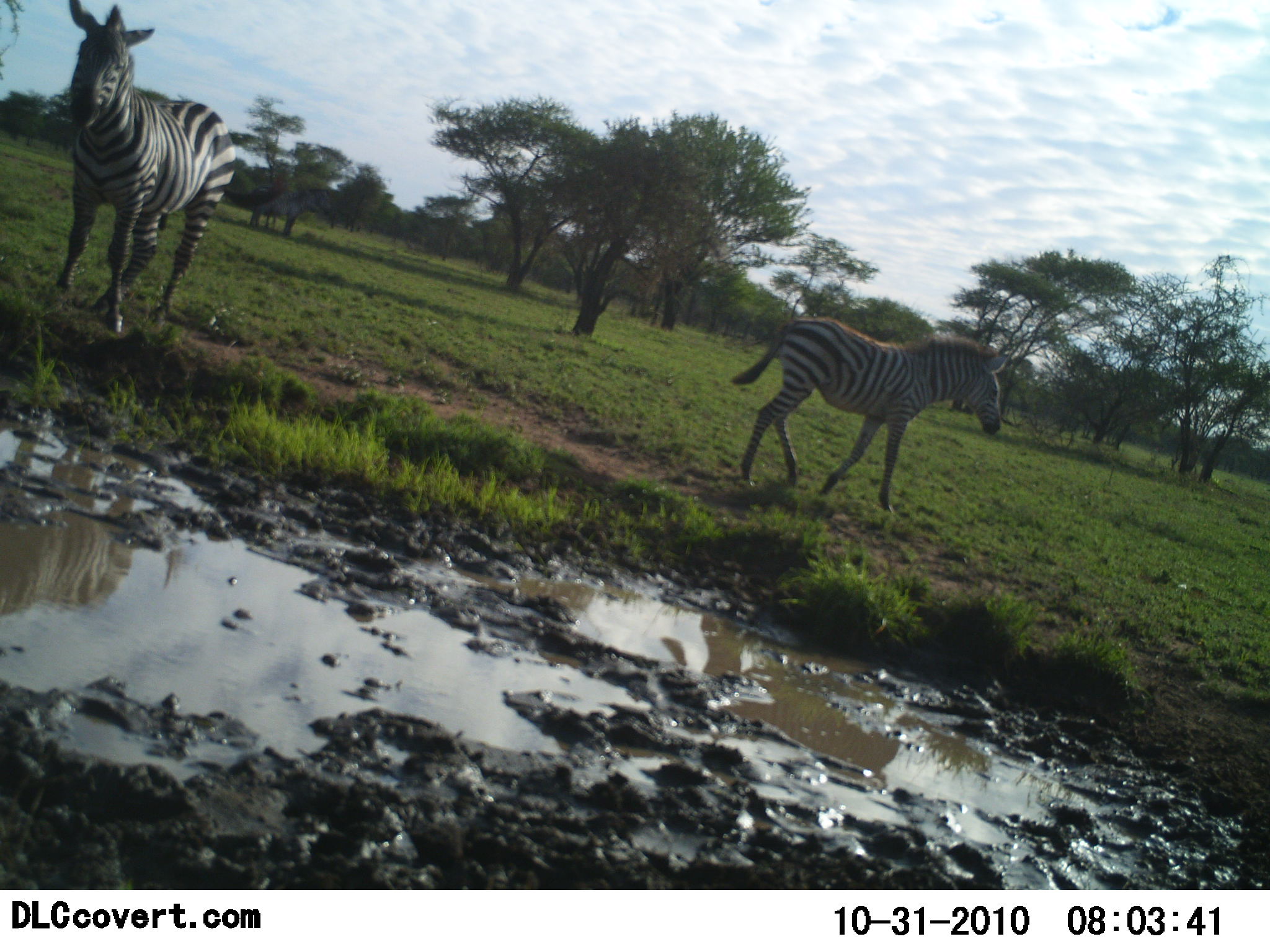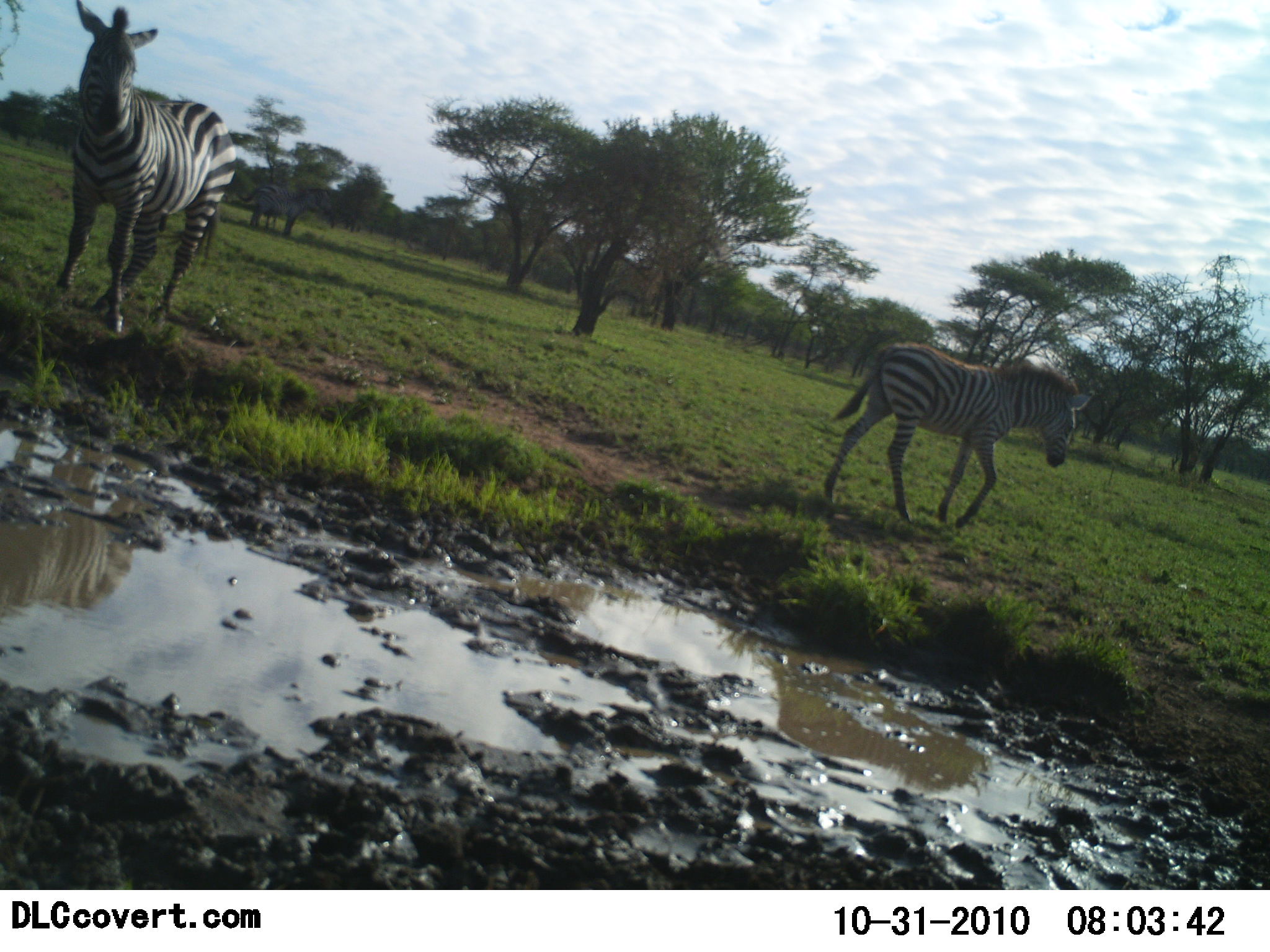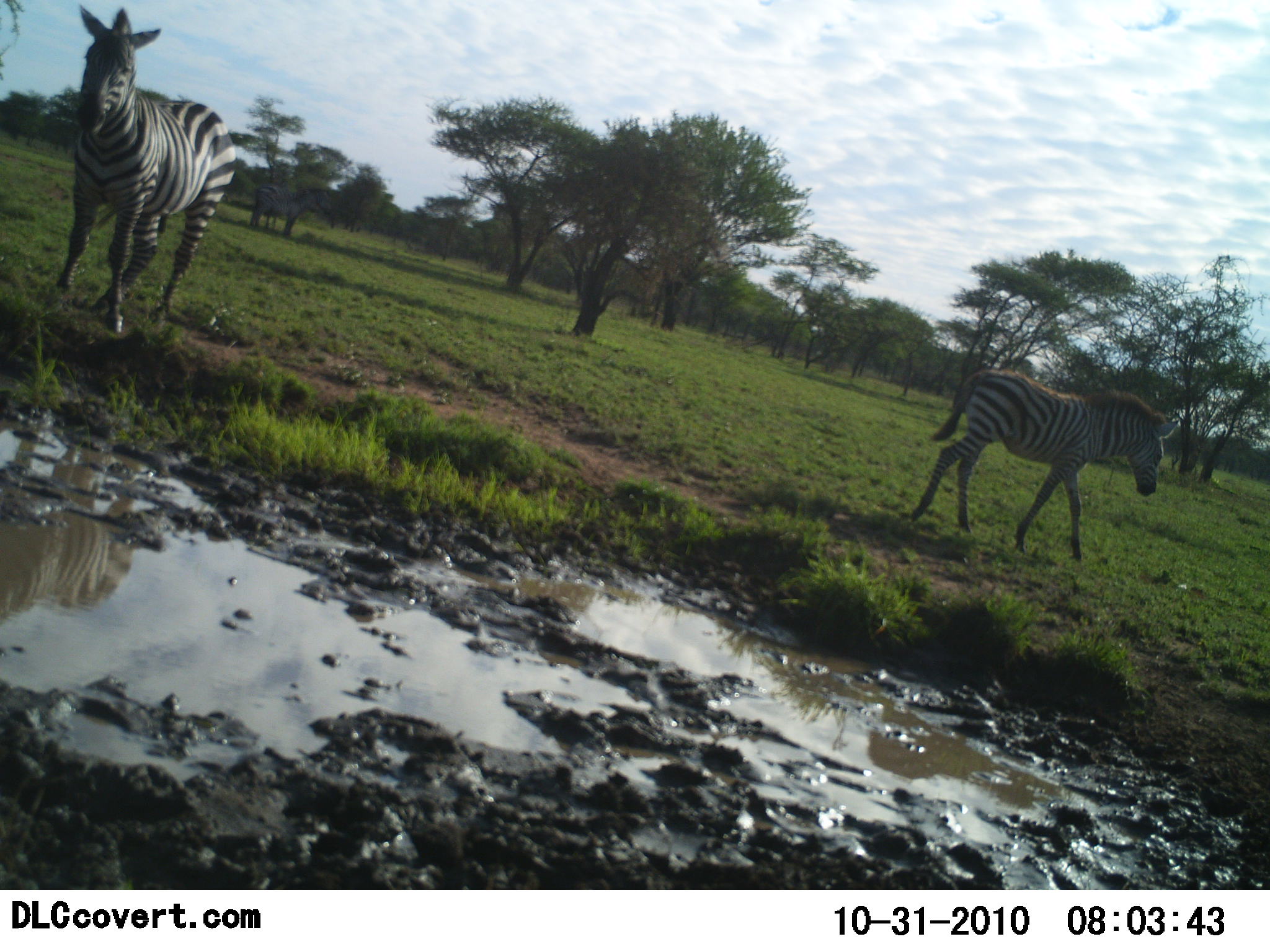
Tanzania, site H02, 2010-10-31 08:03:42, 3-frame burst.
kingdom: Animalia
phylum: Chordata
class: Mammalia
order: Perissodactyla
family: Equidae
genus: Equus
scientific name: Equus quagga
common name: plains zebra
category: zebra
Zebra (plains zebra) (Equus quagga), count 2. Behavior (volunteer vote fractions): standing 91%, resting 0%, moving 91%, interacting 0%. Young present (vote fraction): 18%. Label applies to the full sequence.